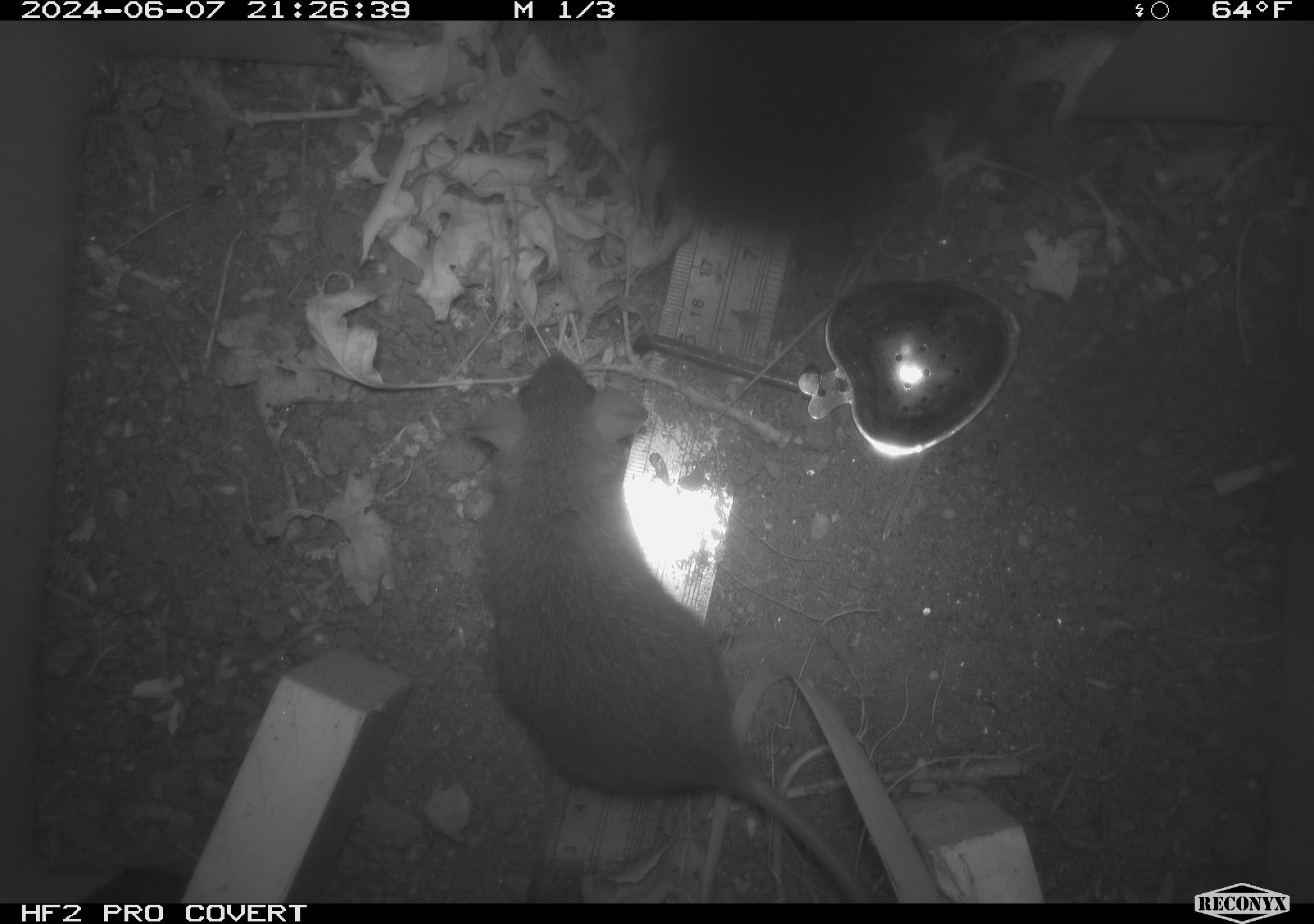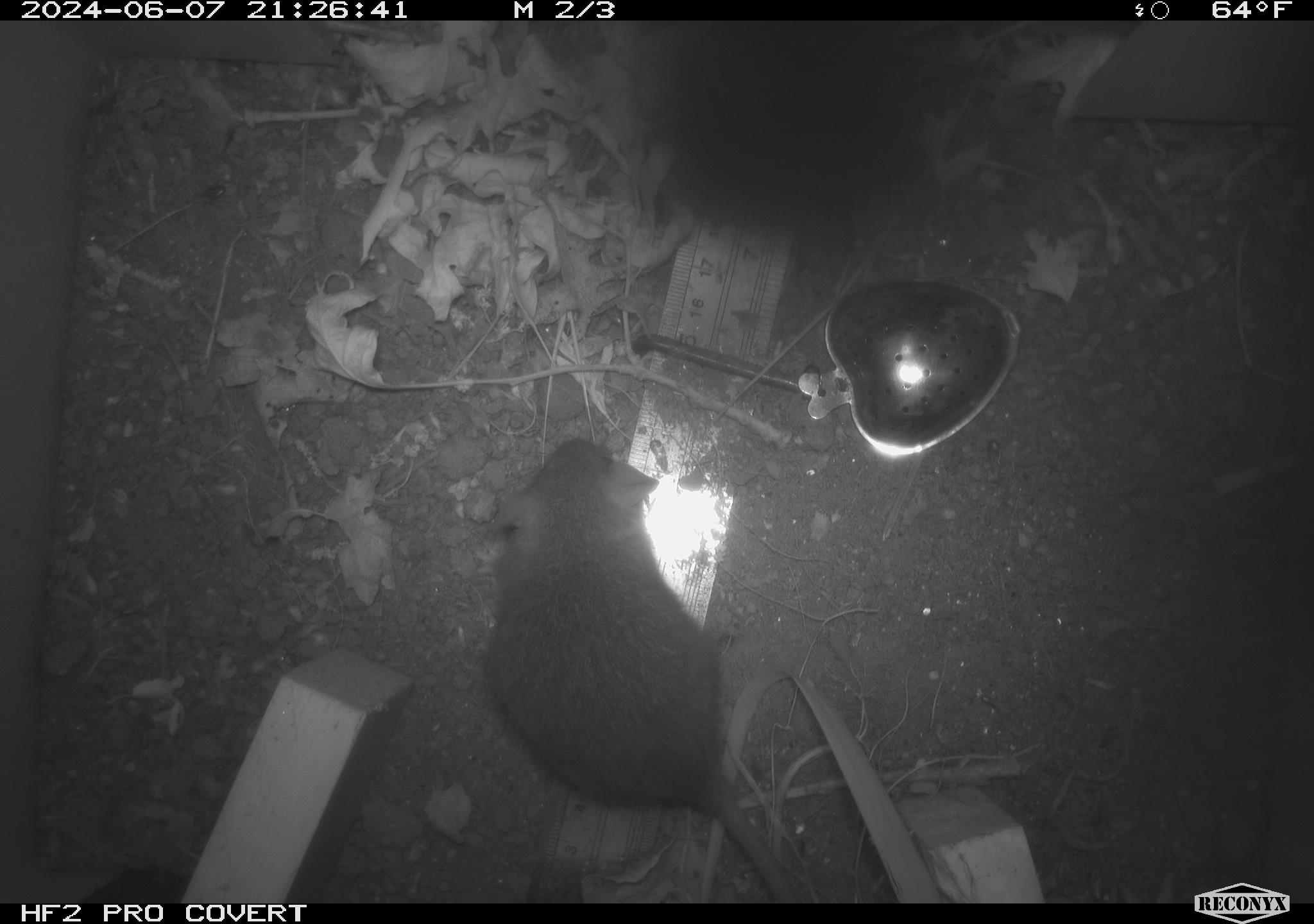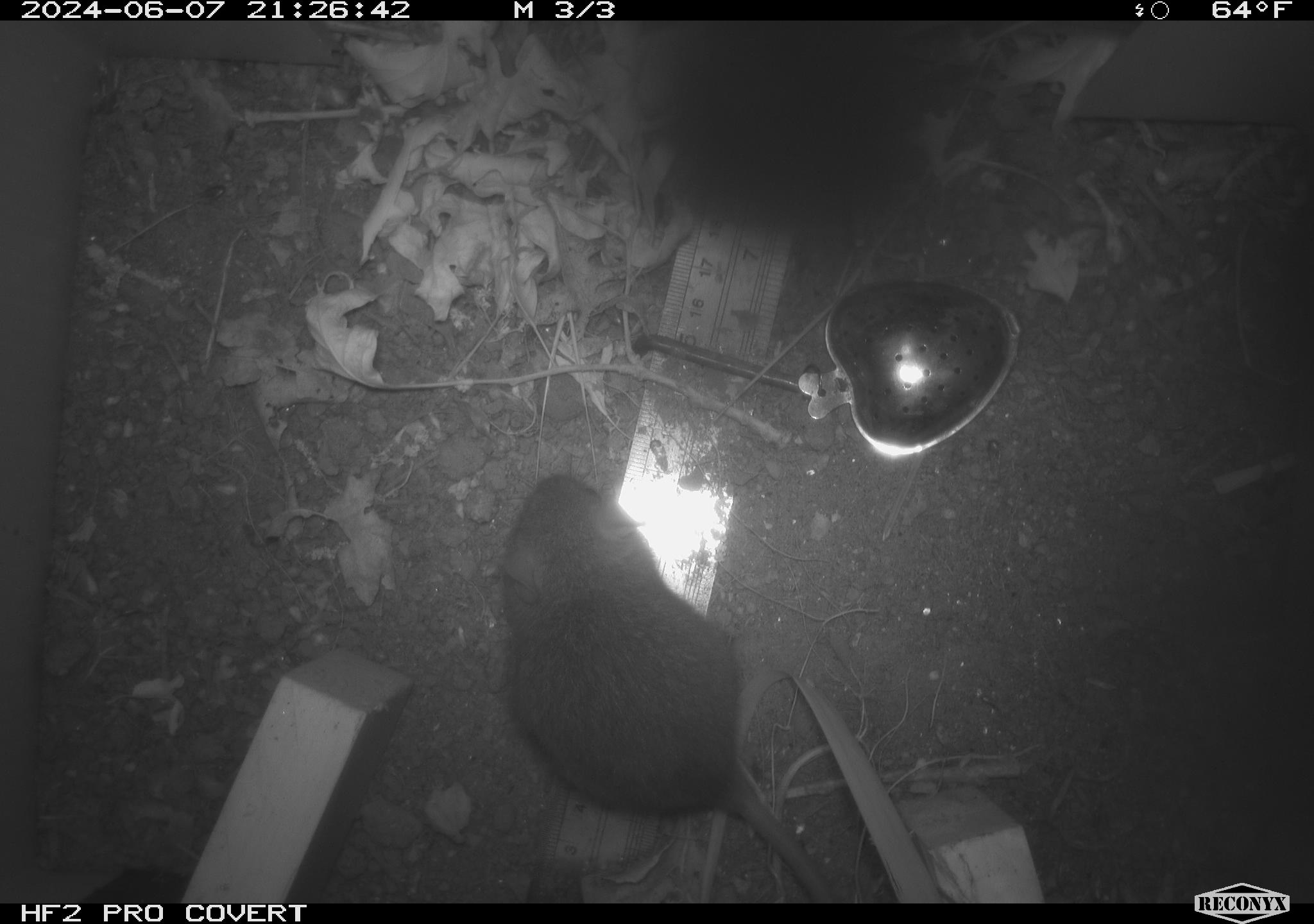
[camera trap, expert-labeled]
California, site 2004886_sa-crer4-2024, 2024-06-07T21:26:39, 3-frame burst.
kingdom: Animalia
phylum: Chordata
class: Mammalia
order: Rodentia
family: Muridae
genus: Rattus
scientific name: Rattus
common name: rat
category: rattus species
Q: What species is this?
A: Rattus species (rat) (Rattus).